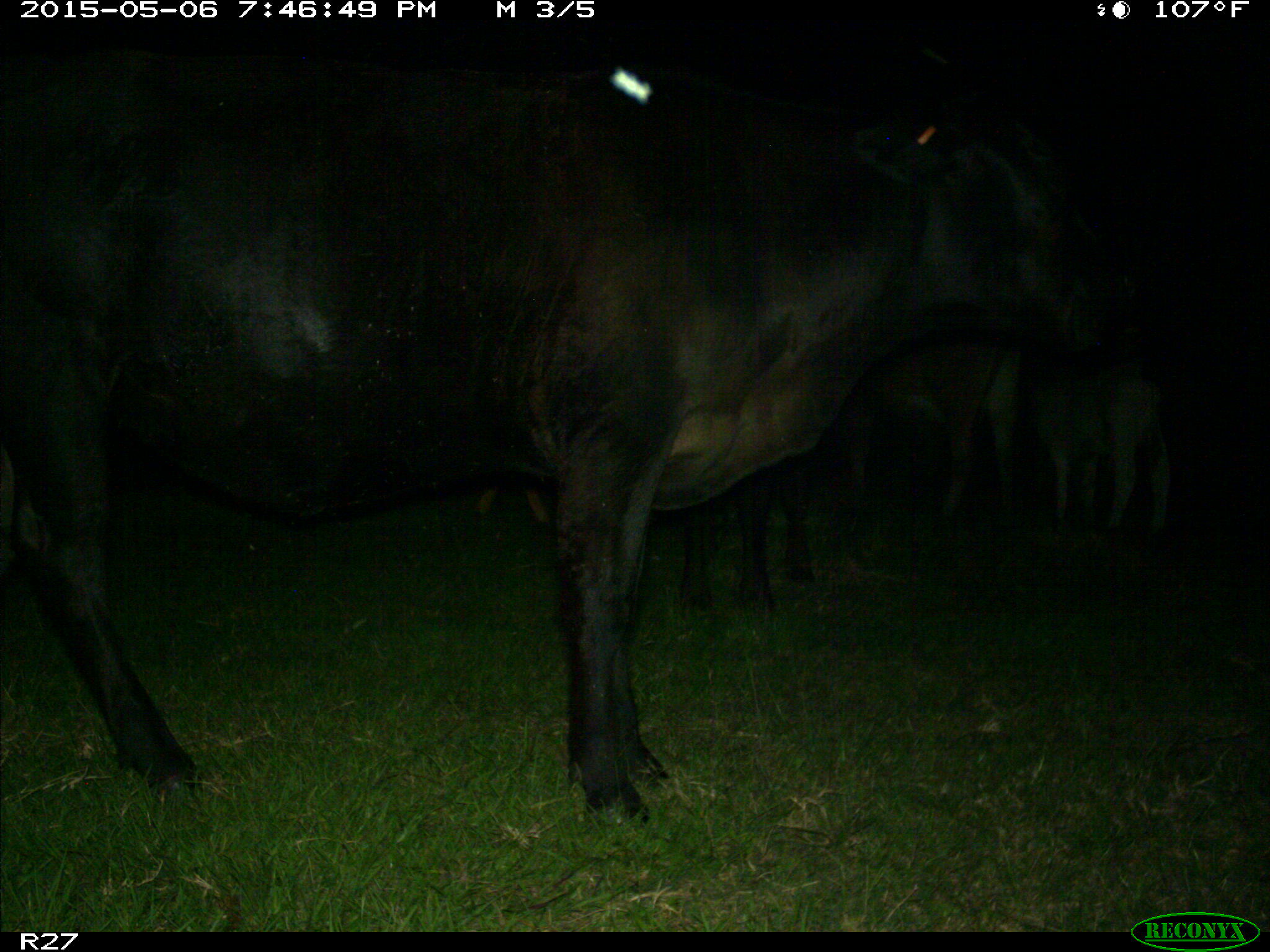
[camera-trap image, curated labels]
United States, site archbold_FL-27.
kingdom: Animalia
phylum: Chordata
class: Mammalia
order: Artiodactyla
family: Bovidae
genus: Bos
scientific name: Bos taurus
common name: domestic cow